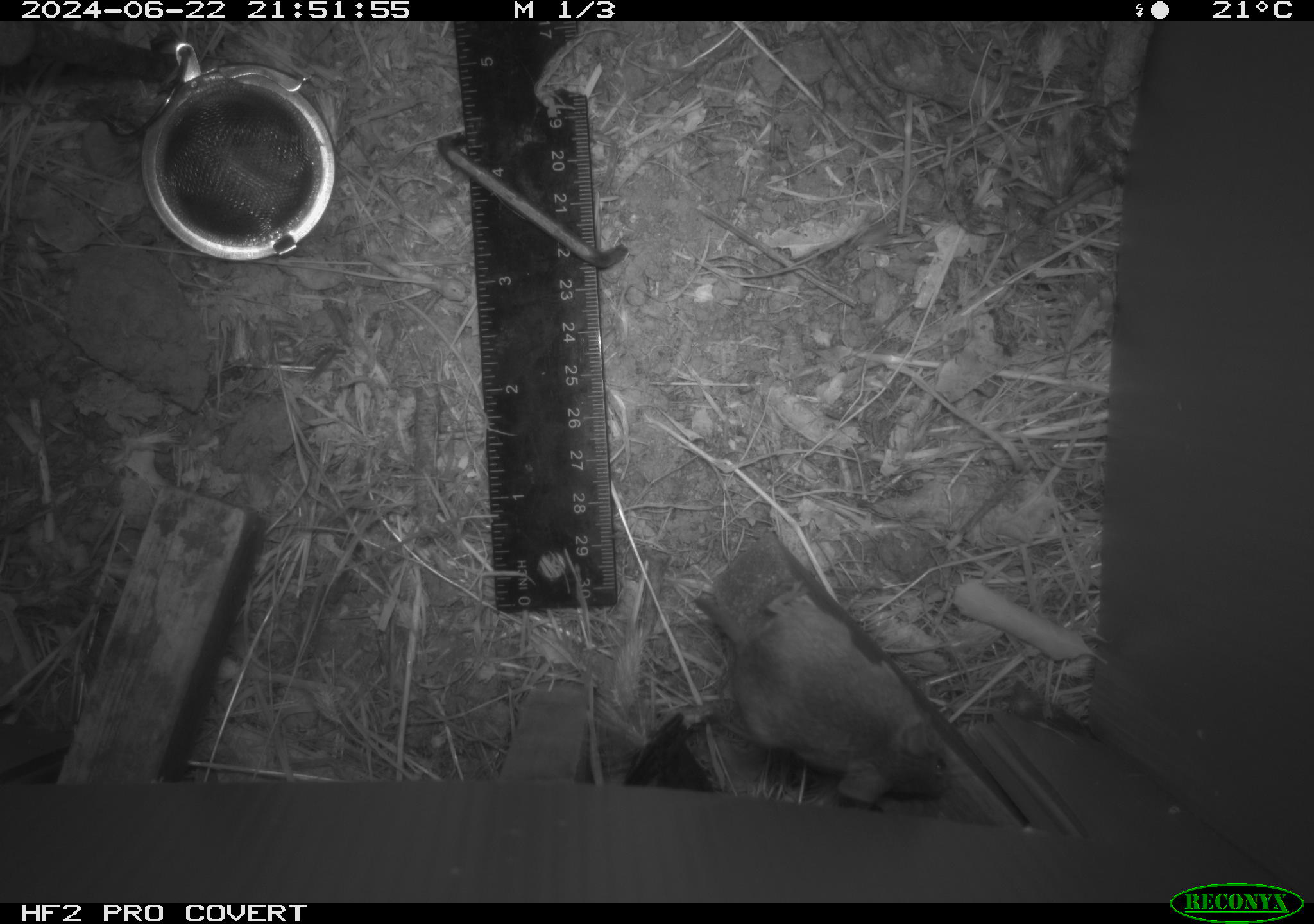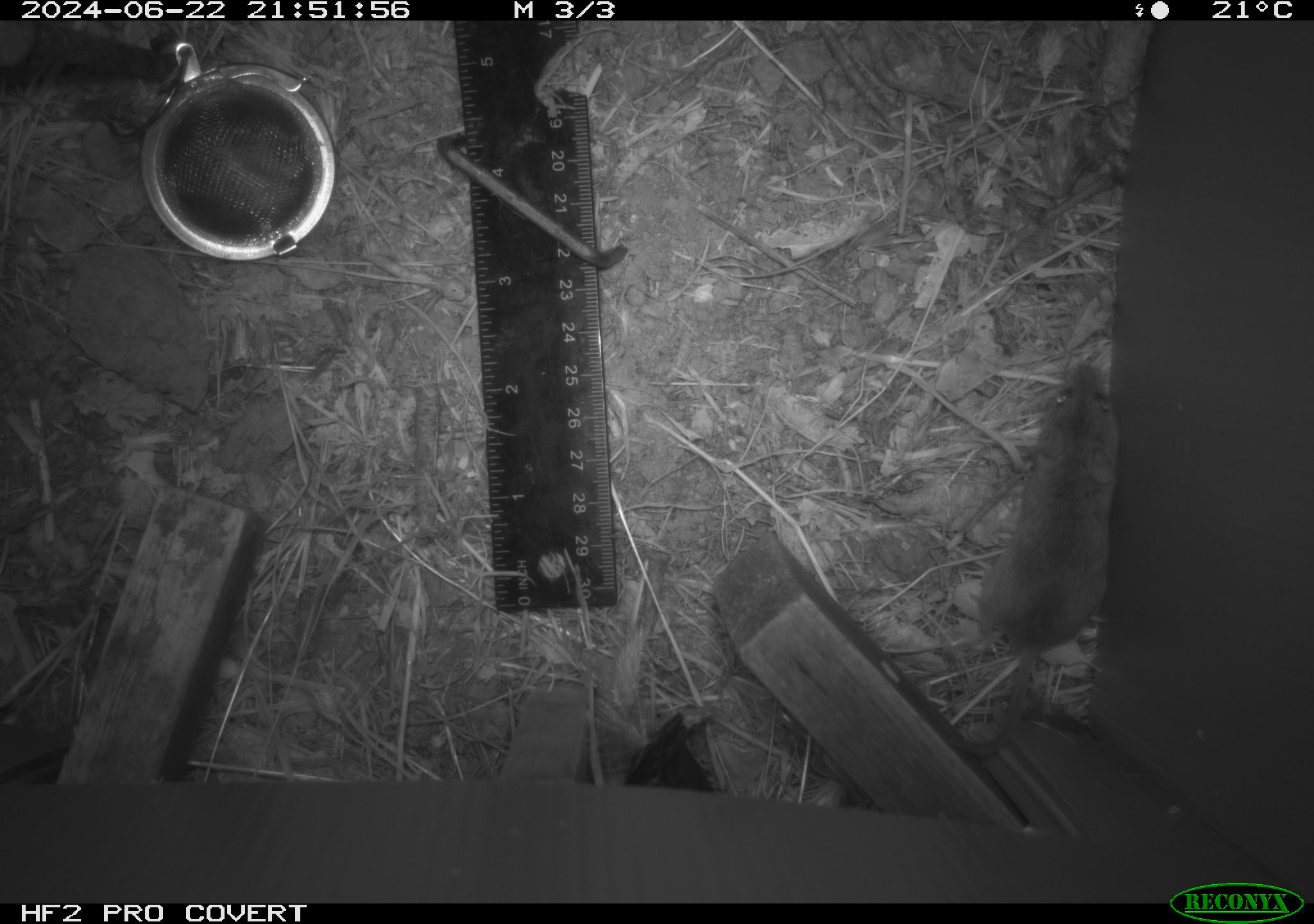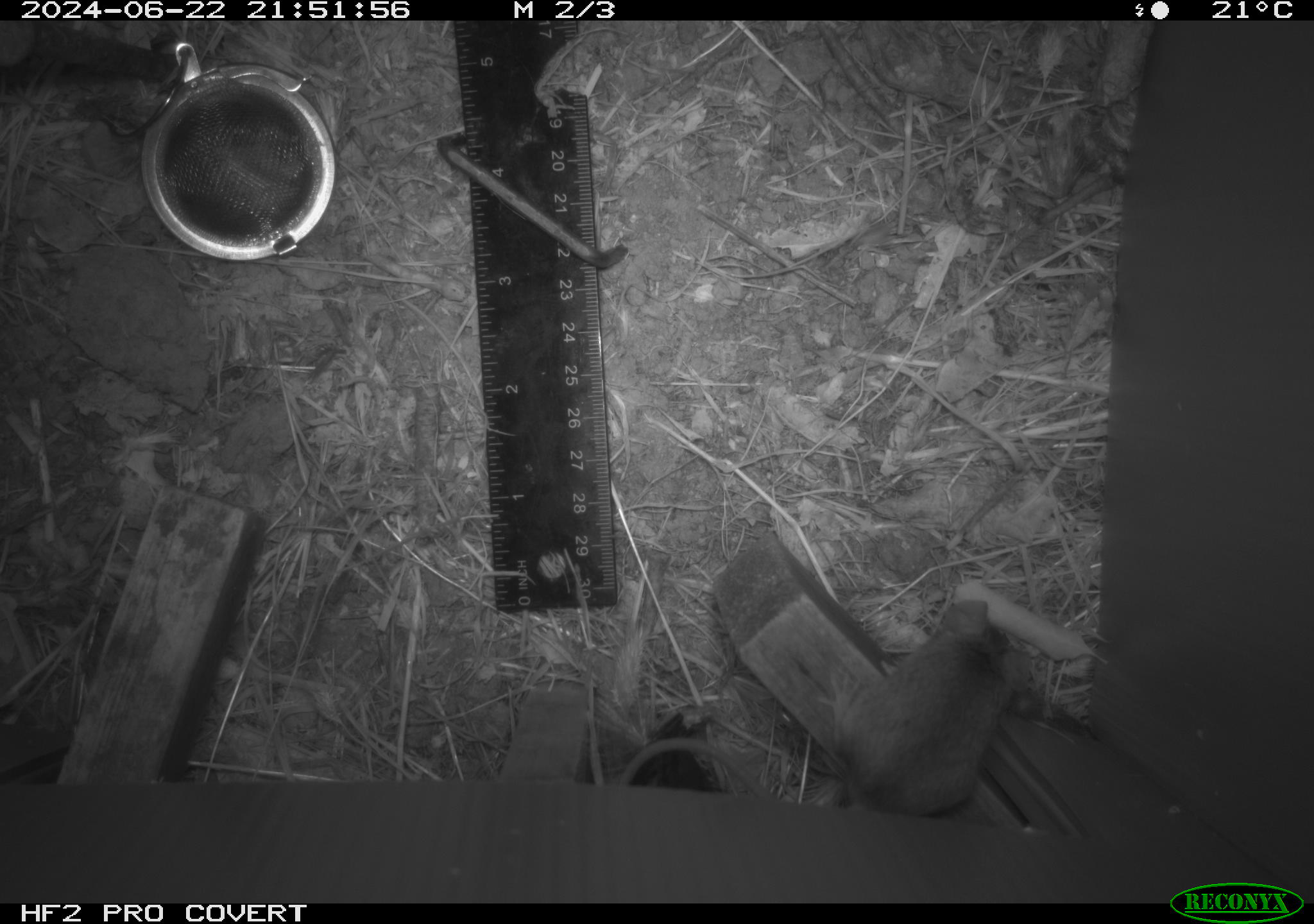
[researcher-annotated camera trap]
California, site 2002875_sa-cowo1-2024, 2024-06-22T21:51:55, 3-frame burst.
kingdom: Animalia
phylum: Chordata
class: Mammalia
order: Rodentia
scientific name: Rodentia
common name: mouse species